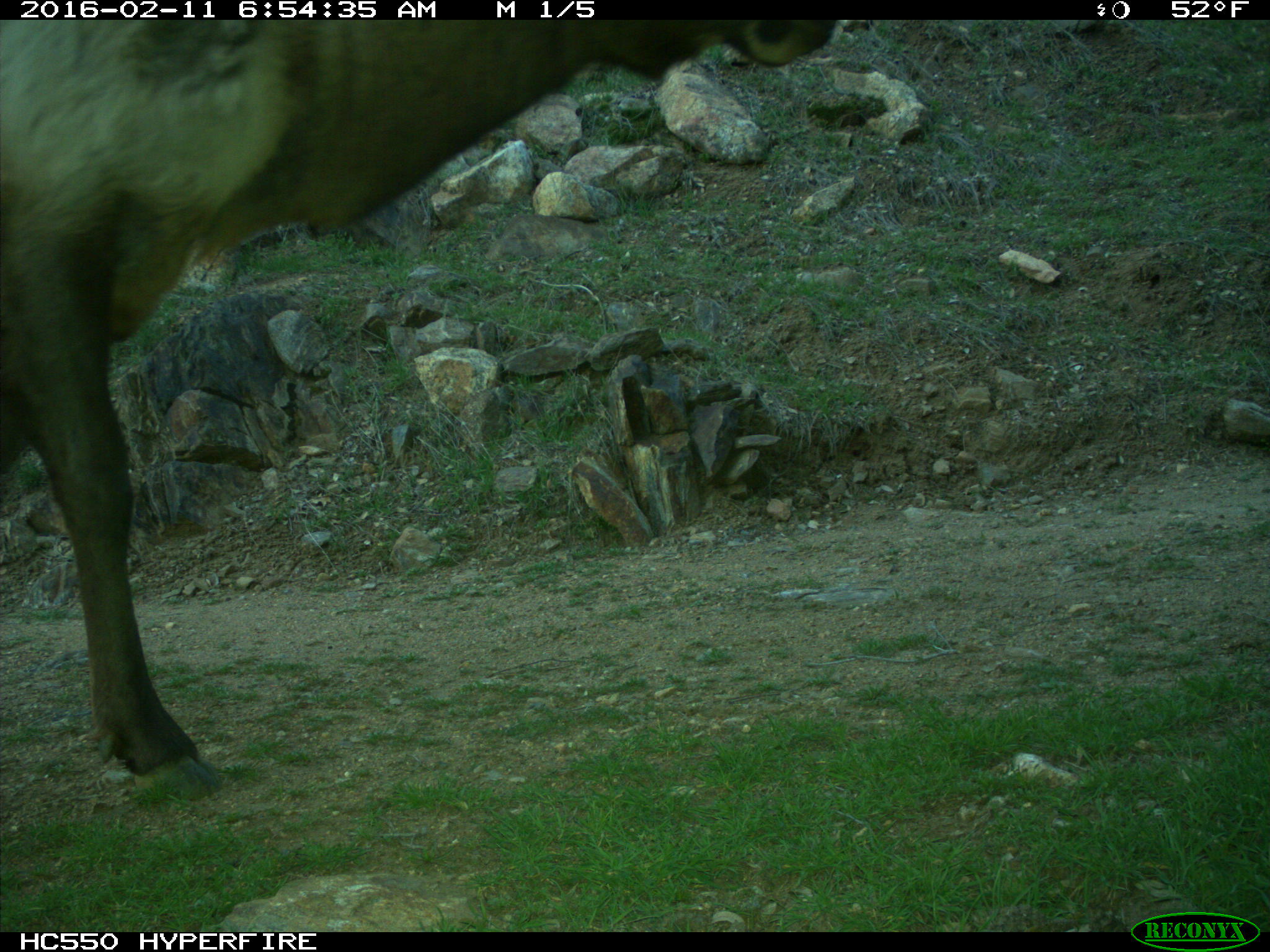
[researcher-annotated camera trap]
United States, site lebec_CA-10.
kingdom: Animalia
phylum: Chordata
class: Mammalia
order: Artiodactyla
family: Cervidae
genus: Cervus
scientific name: Cervus canadensis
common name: elk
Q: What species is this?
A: Cervus canadensis (elk).